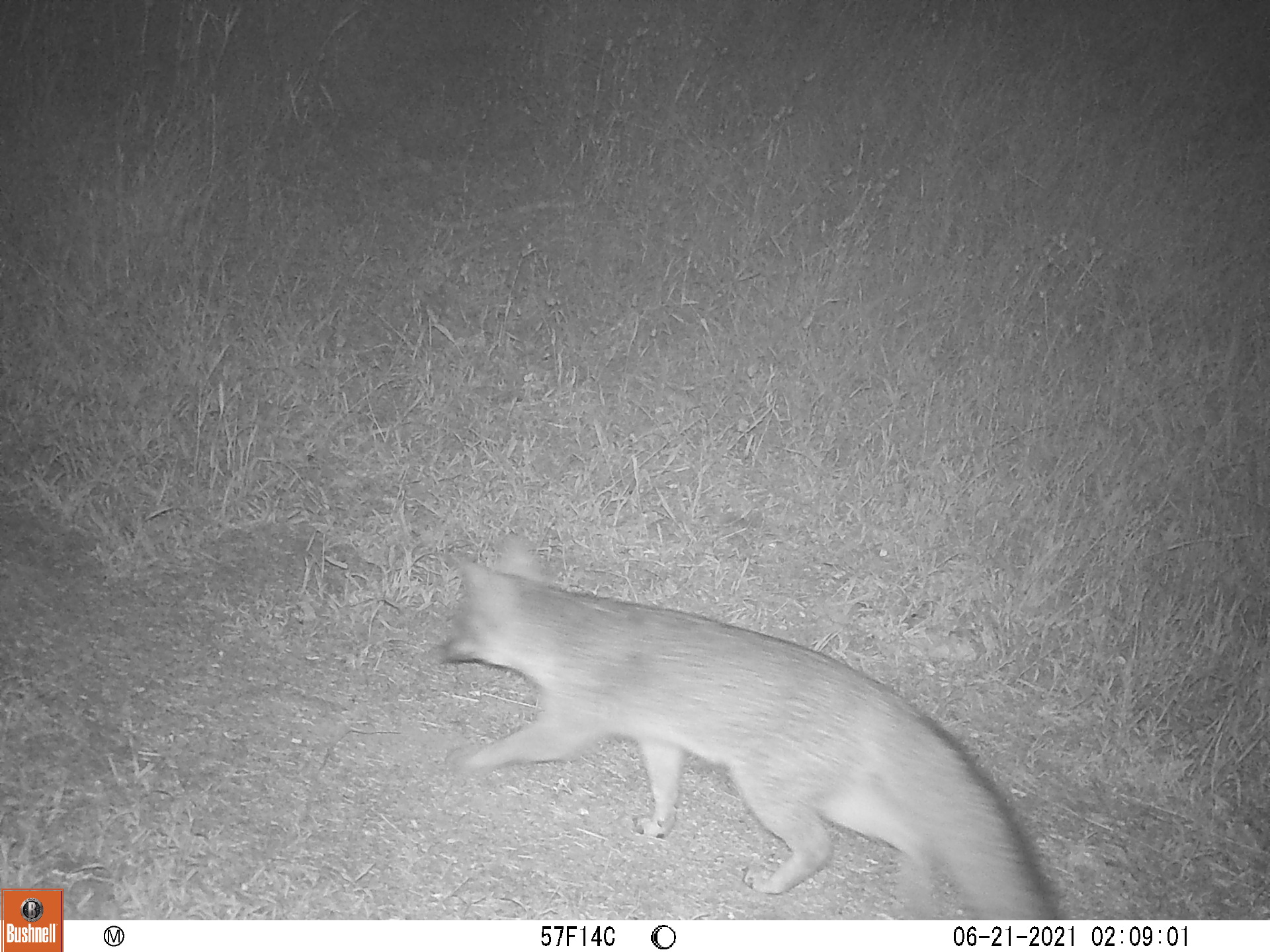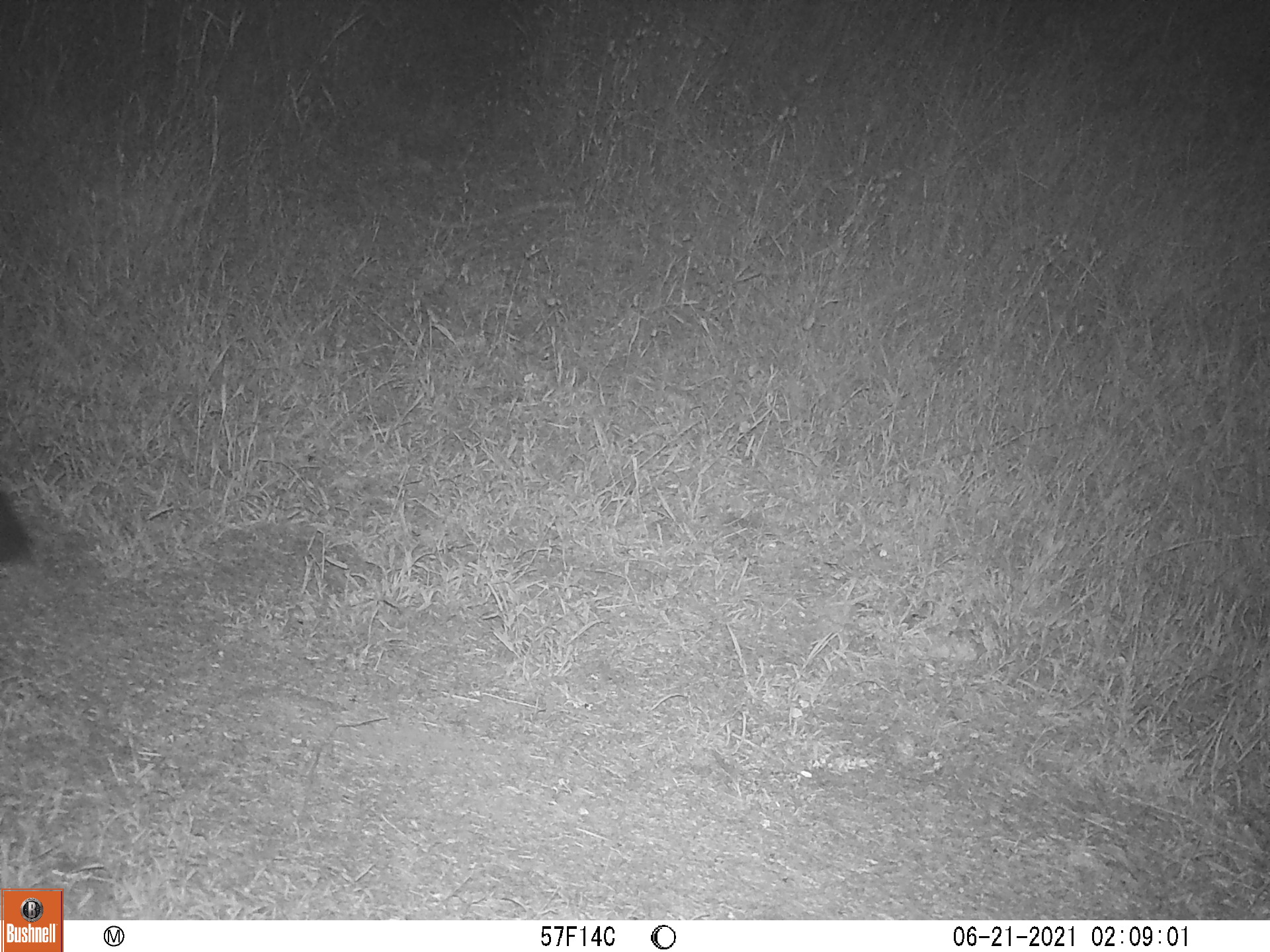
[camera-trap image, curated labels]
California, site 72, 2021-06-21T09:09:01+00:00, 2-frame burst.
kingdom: Animalia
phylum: Chordata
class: Mammalia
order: Carnivora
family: Canidae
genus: Urocyon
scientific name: Urocyon cinereoargenteus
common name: gray fox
Gray fox (Urocyon cinereoargenteus).